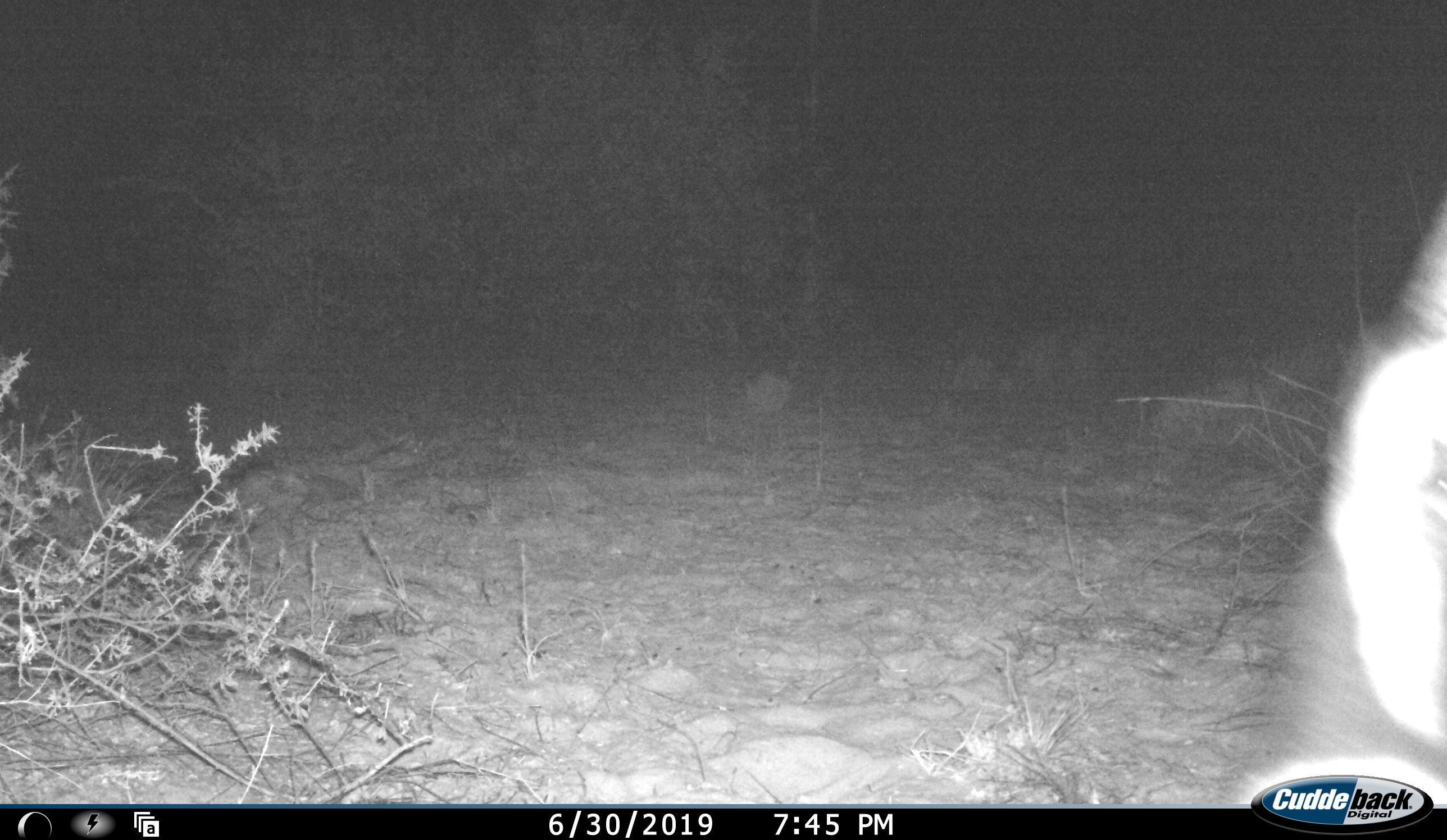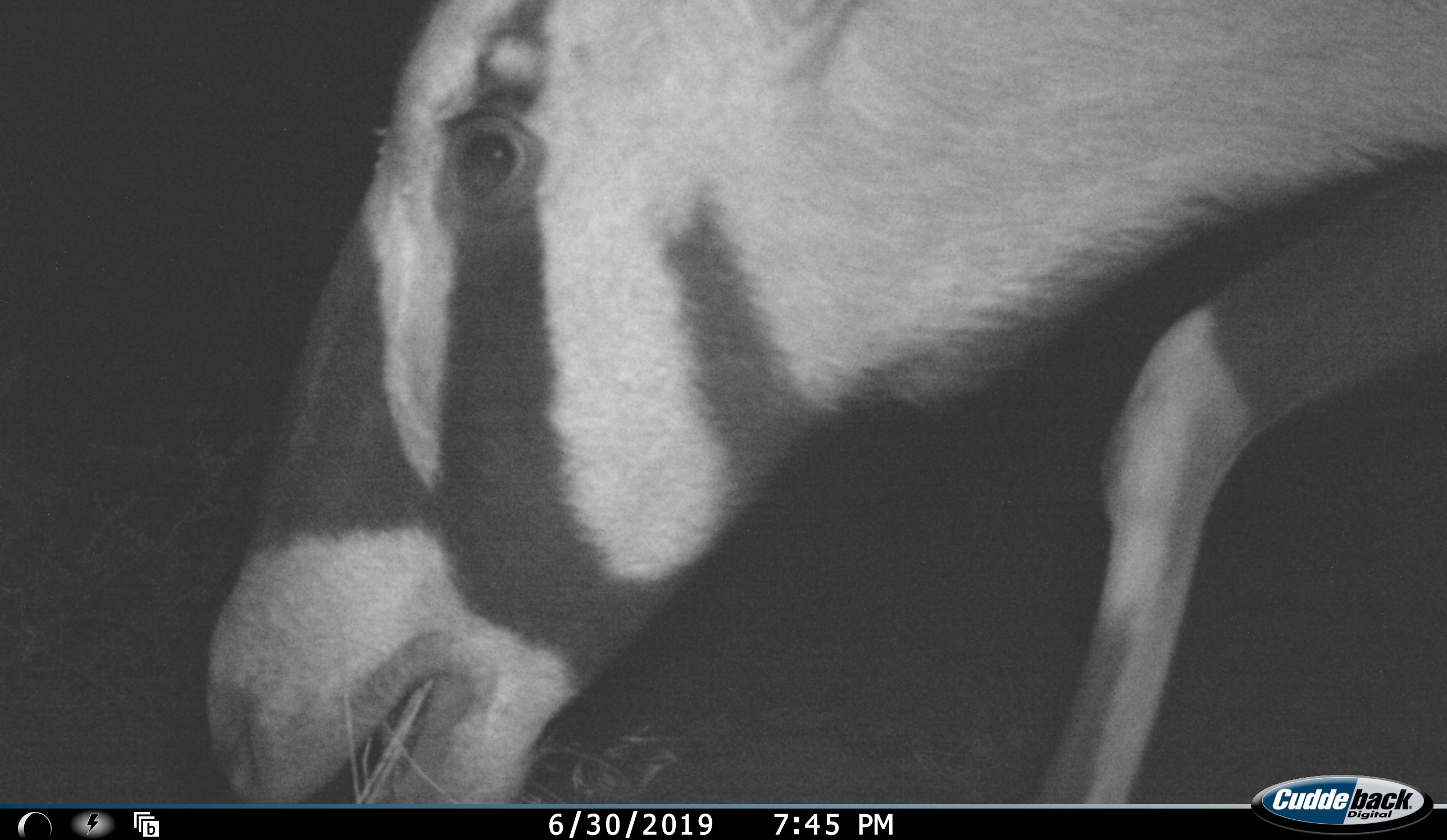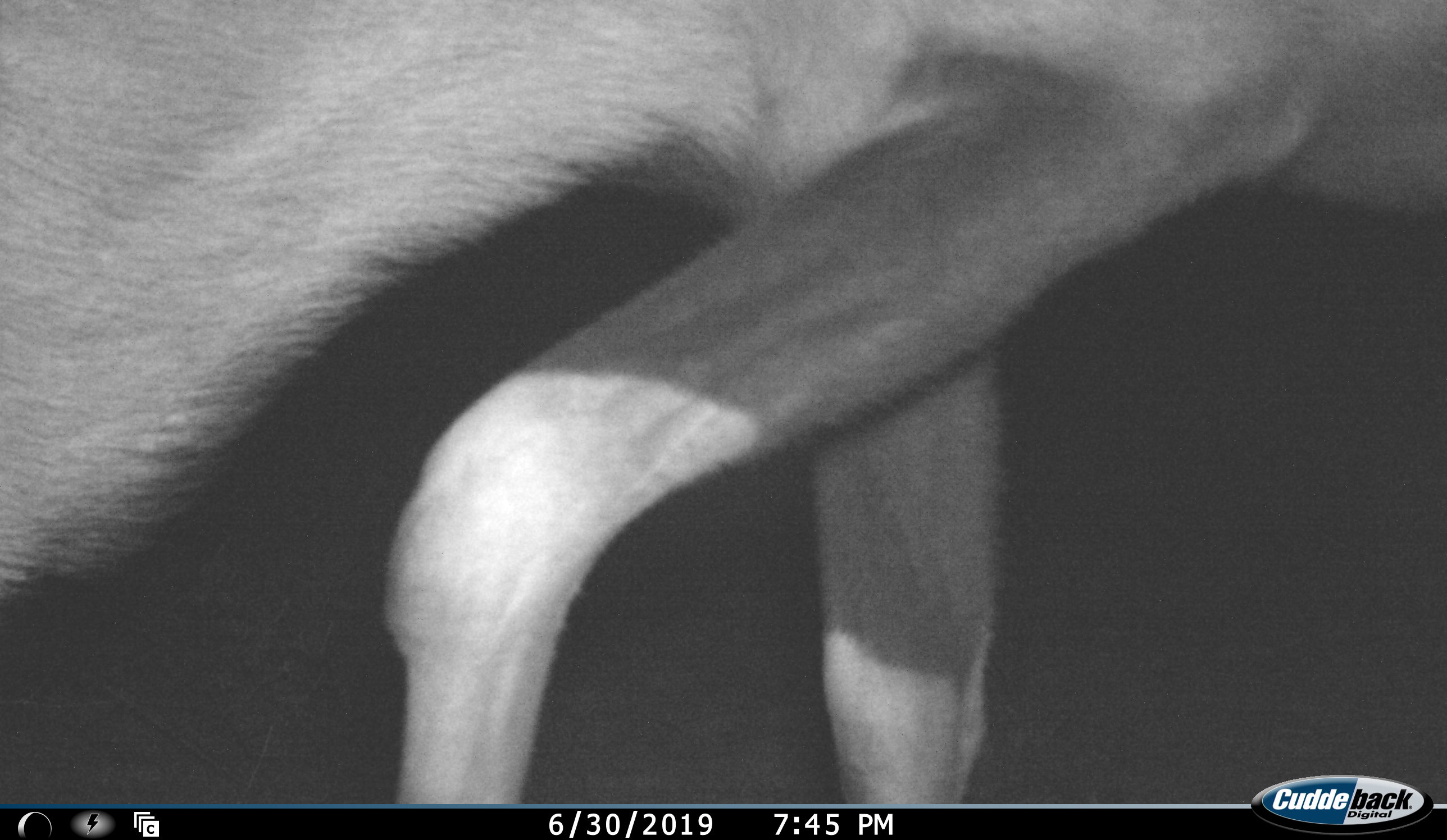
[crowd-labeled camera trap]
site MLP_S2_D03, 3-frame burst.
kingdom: Animalia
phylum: Chordata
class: Mammalia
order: Artiodactyla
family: Bovidae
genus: Oryx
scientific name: Oryx gazella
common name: gemsbok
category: oryx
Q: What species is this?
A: Oryx (gemsbok) (Oryx gazella).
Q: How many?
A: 1.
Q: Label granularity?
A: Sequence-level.